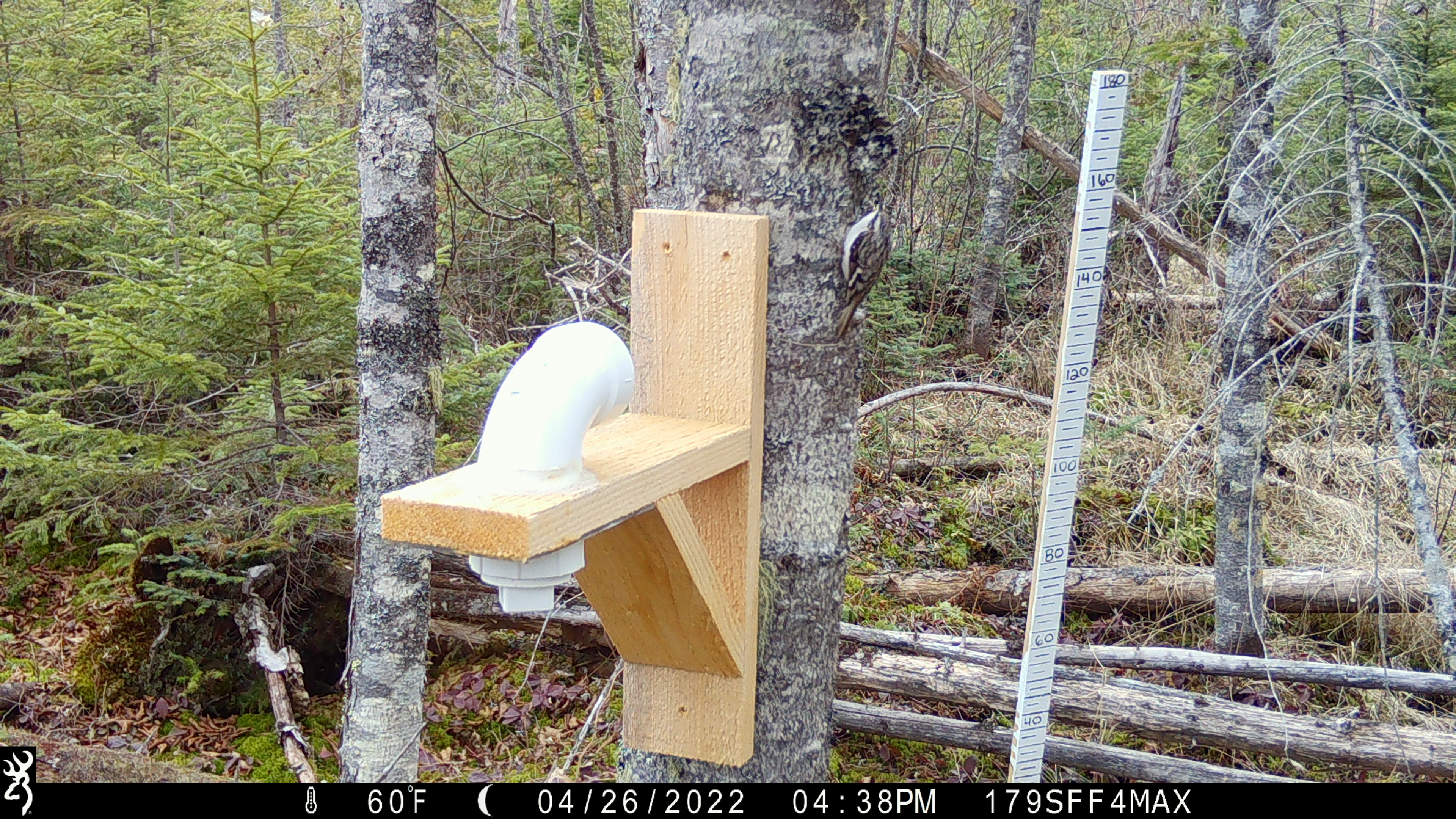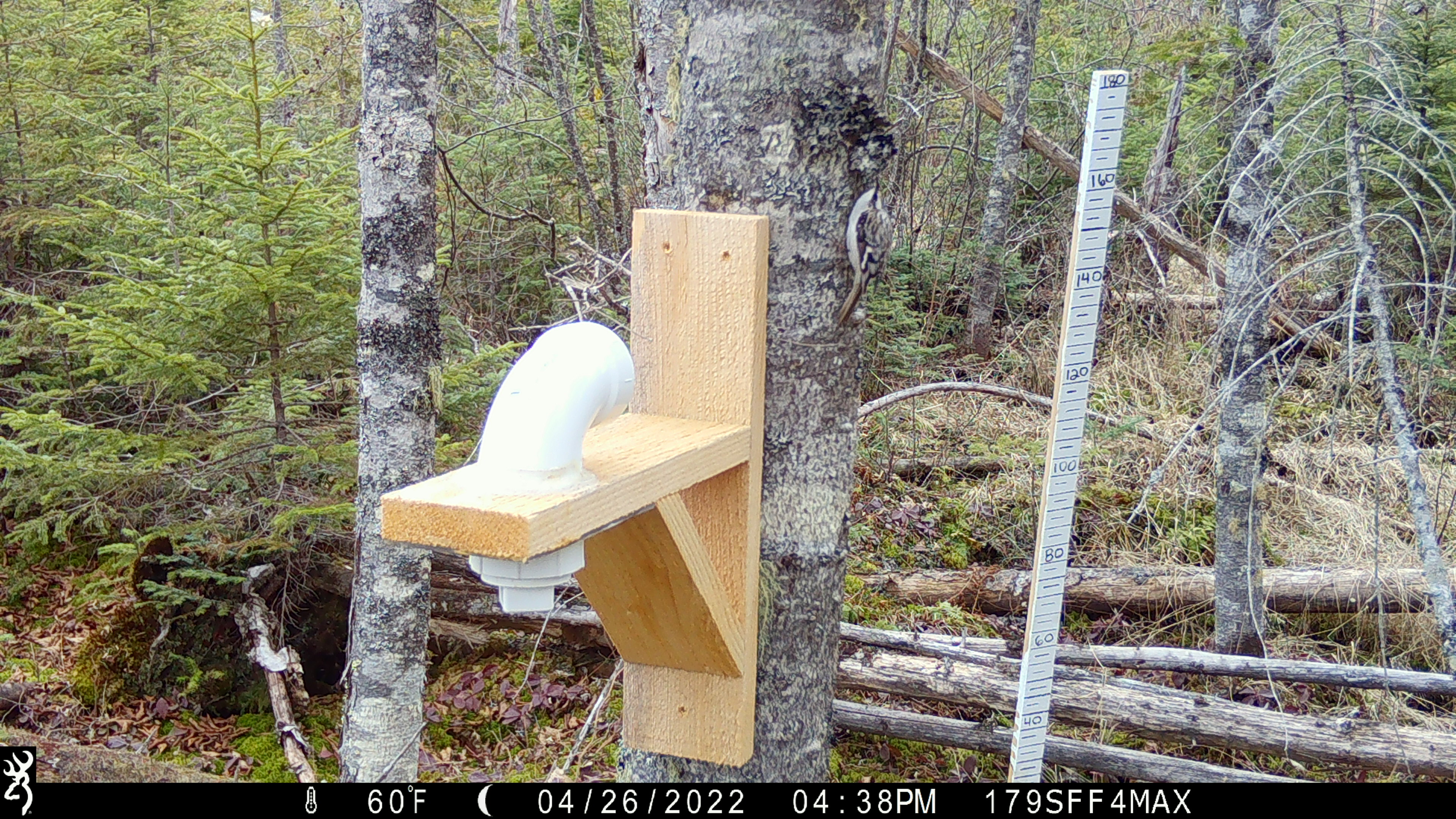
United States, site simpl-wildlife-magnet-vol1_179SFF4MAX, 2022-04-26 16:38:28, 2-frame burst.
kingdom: Animalia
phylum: Chordata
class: Aves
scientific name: Aves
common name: bird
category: bird sp.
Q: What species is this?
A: Bird sp. (bird) (Aves).